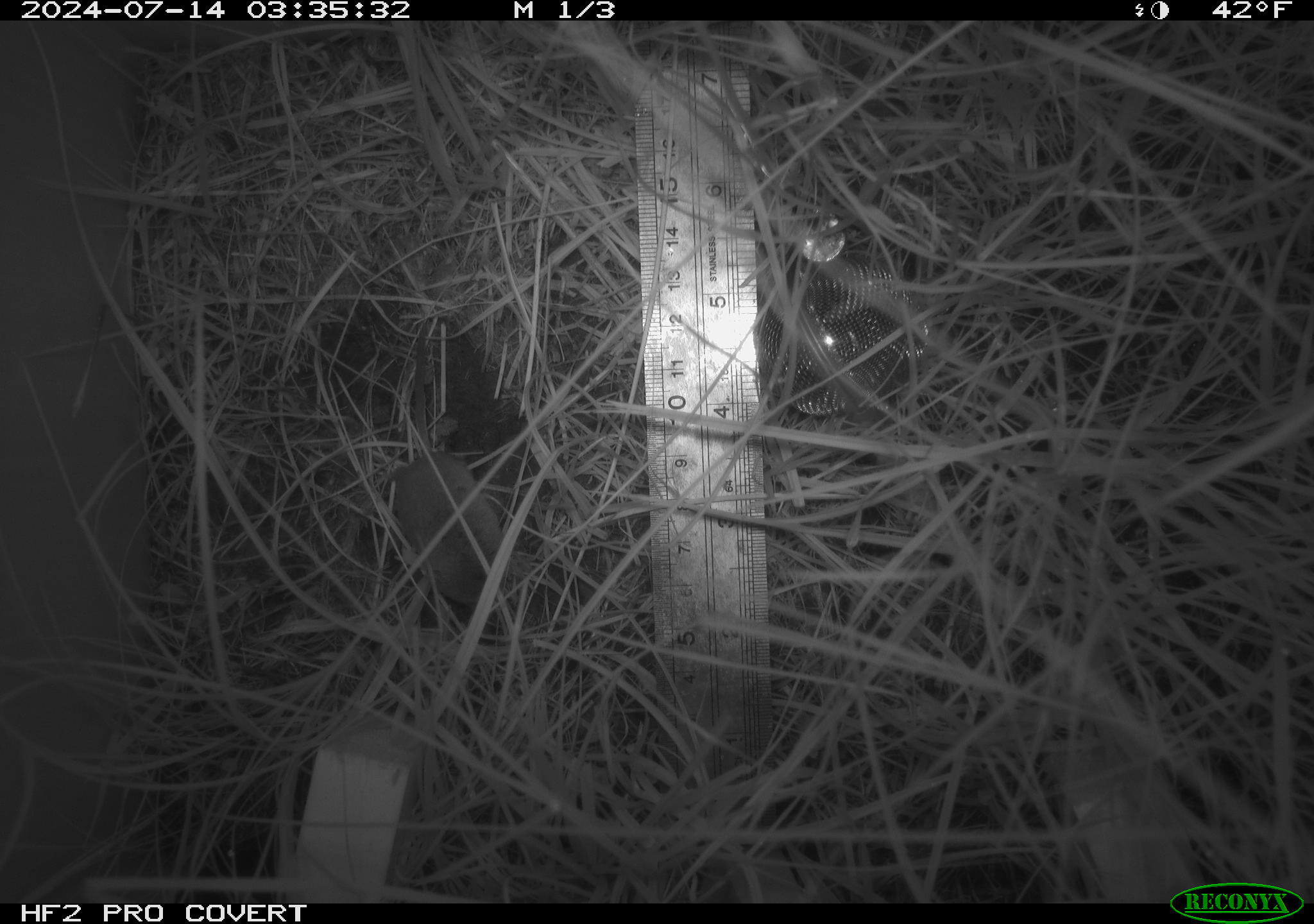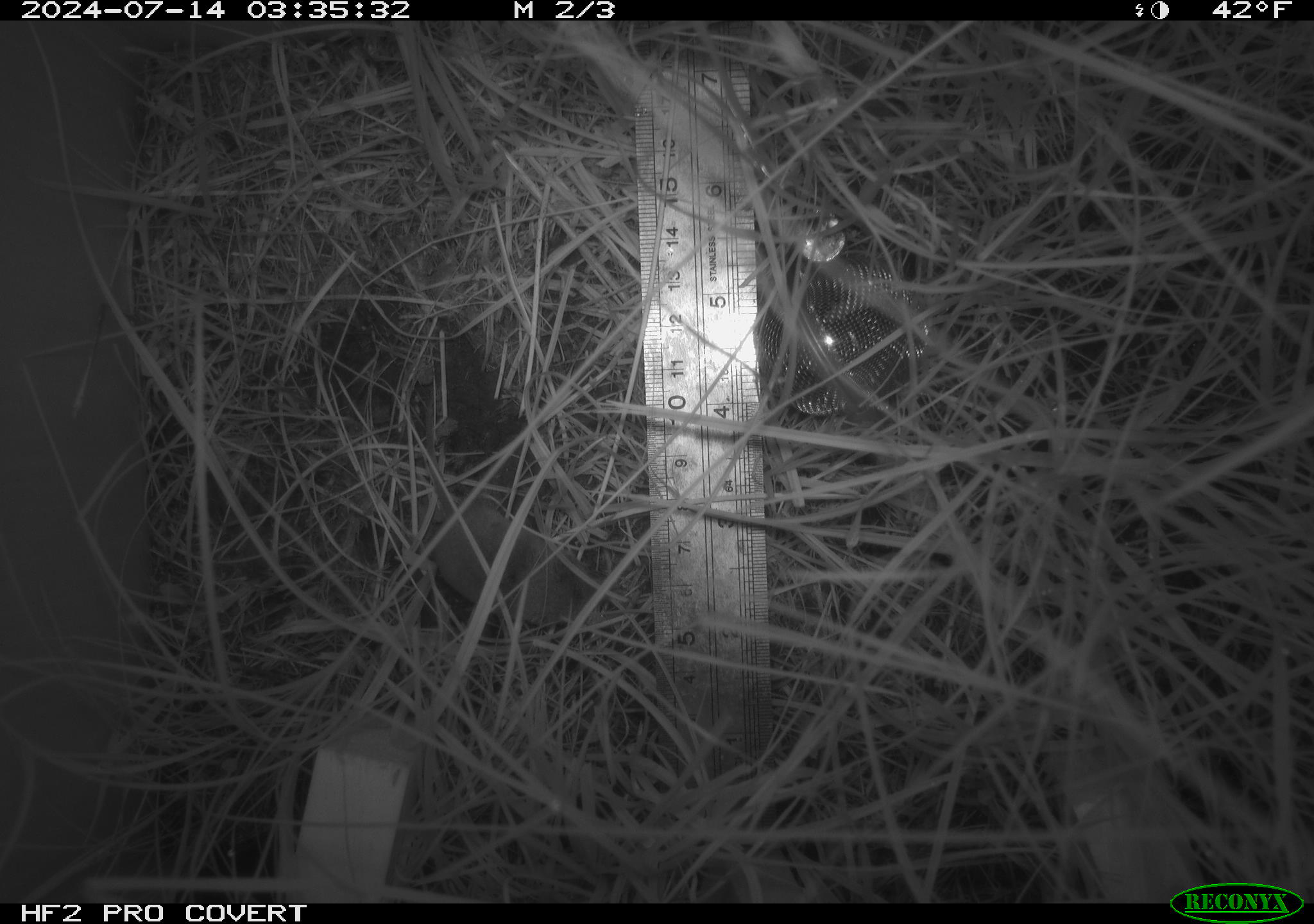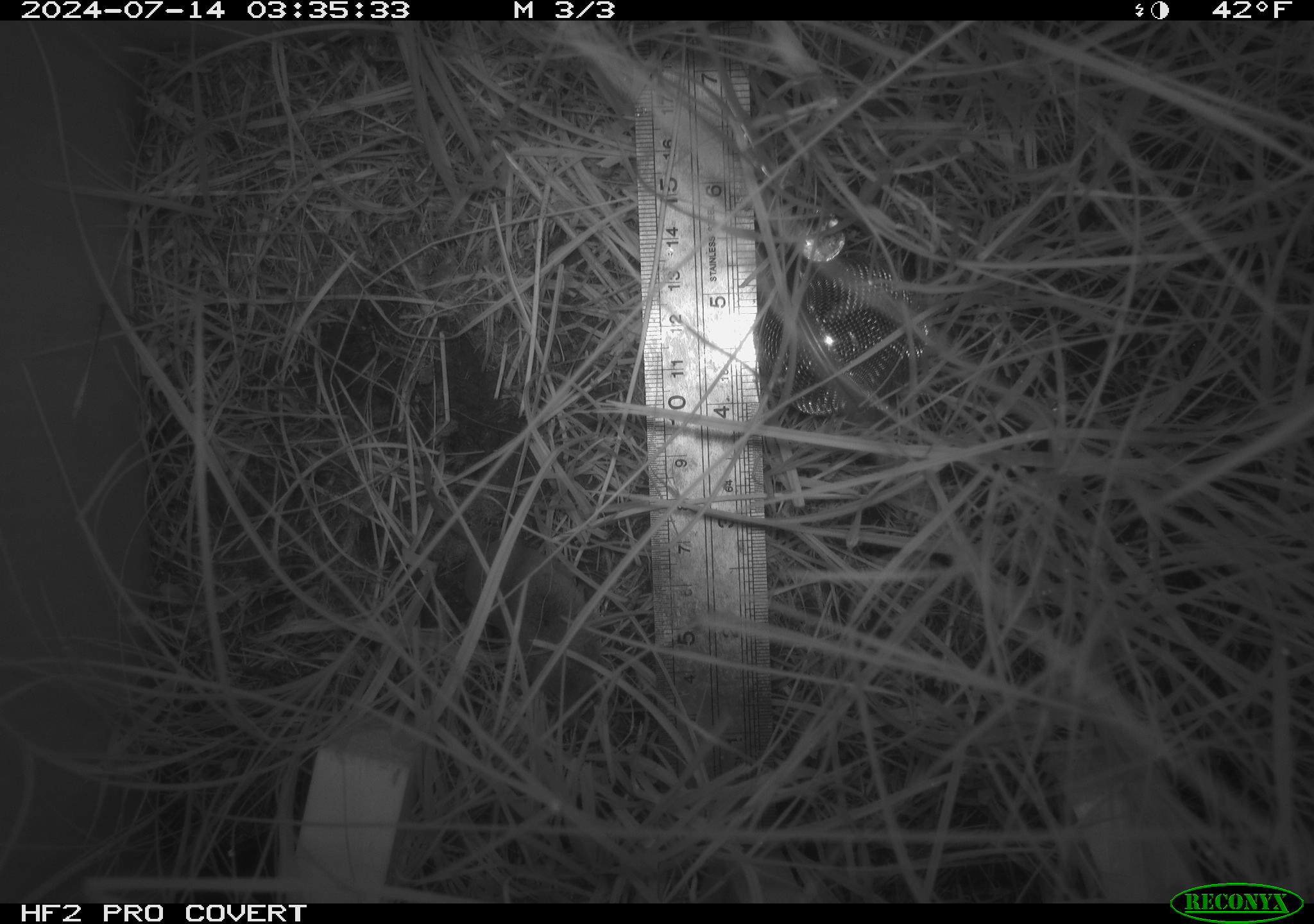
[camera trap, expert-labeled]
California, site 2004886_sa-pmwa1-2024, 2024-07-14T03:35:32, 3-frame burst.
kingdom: Animalia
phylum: Chordata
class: Mammalia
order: Eulipotyphla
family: Soricidae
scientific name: Soricidae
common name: shrews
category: soricidae family